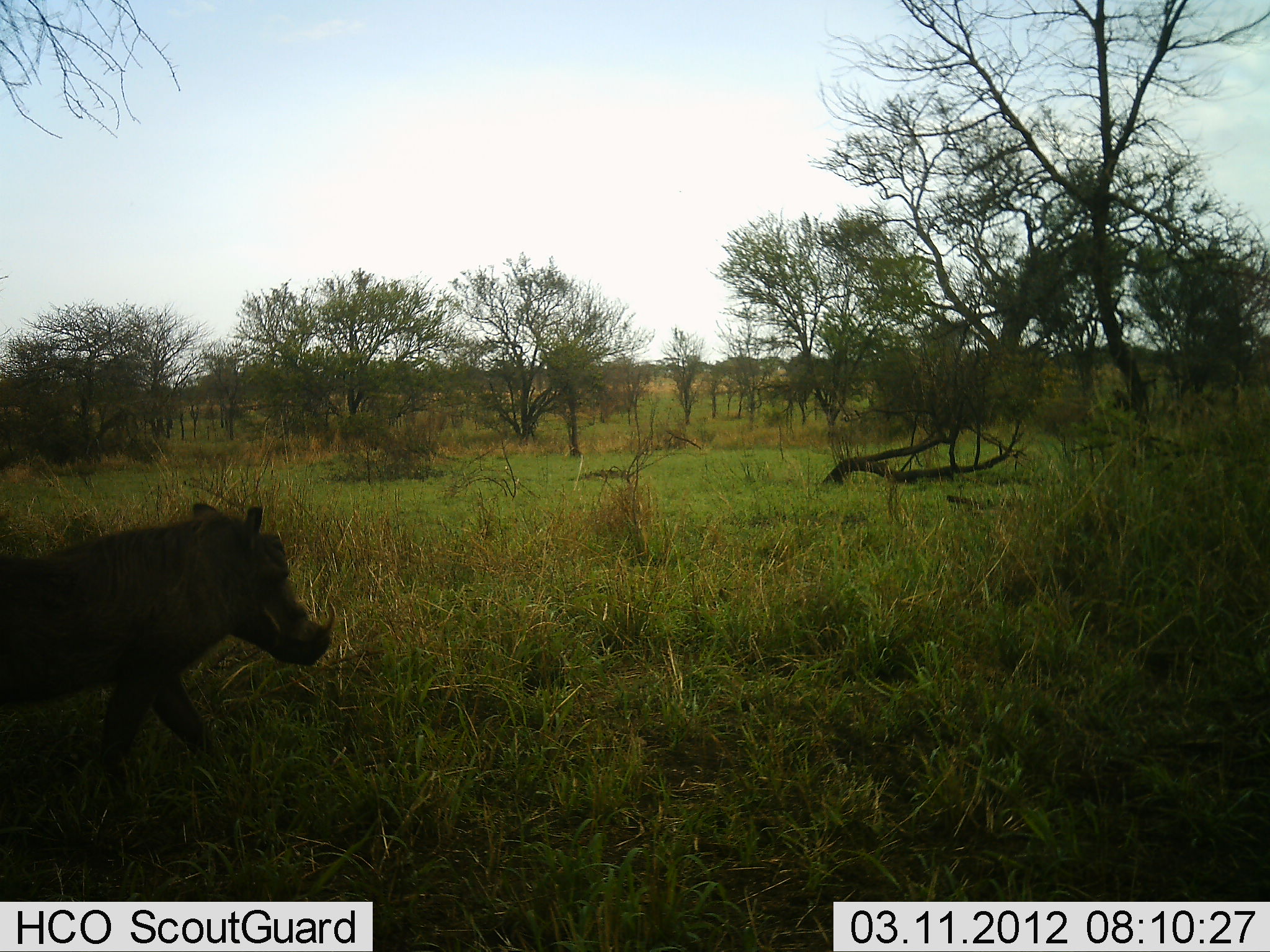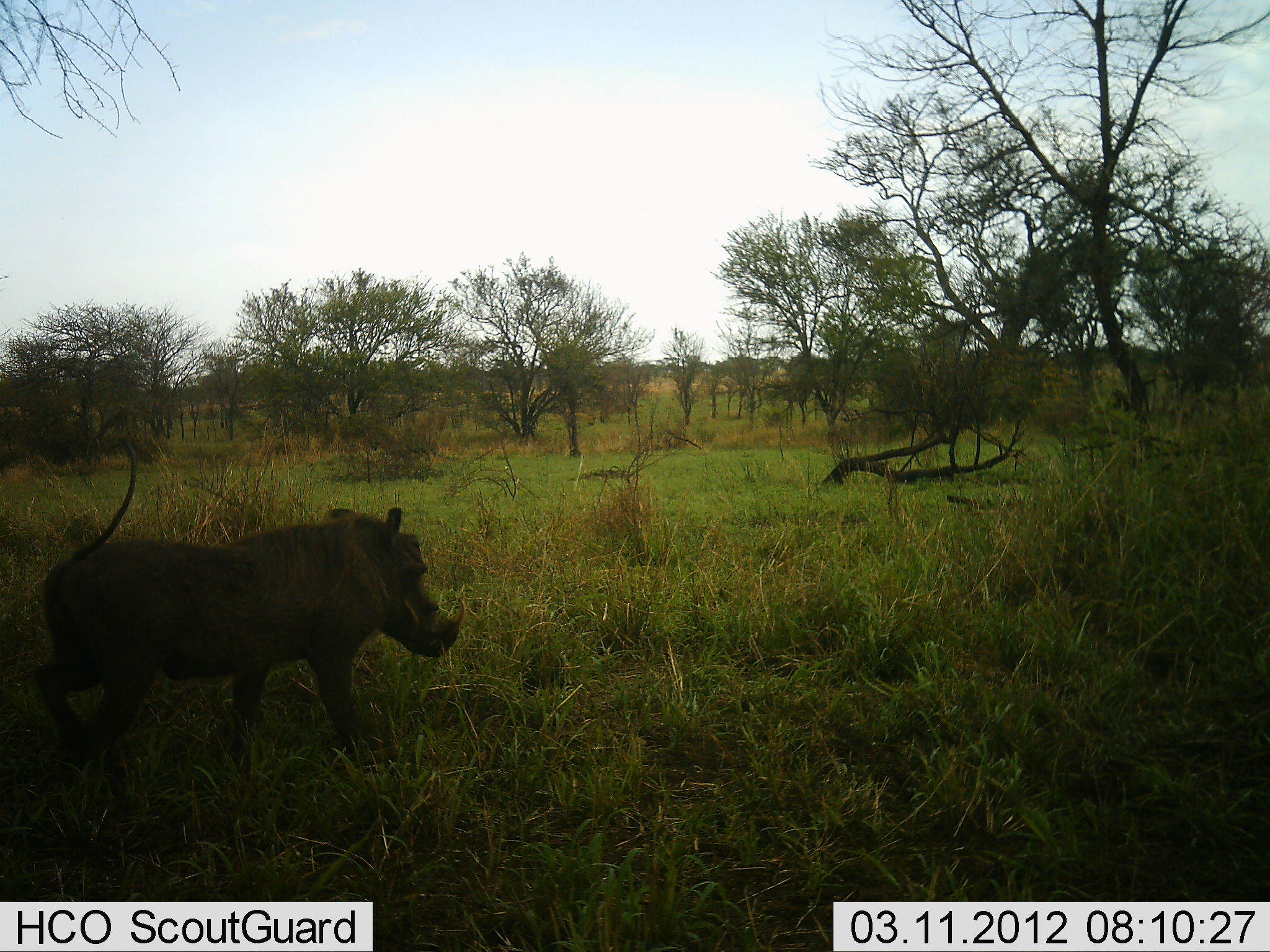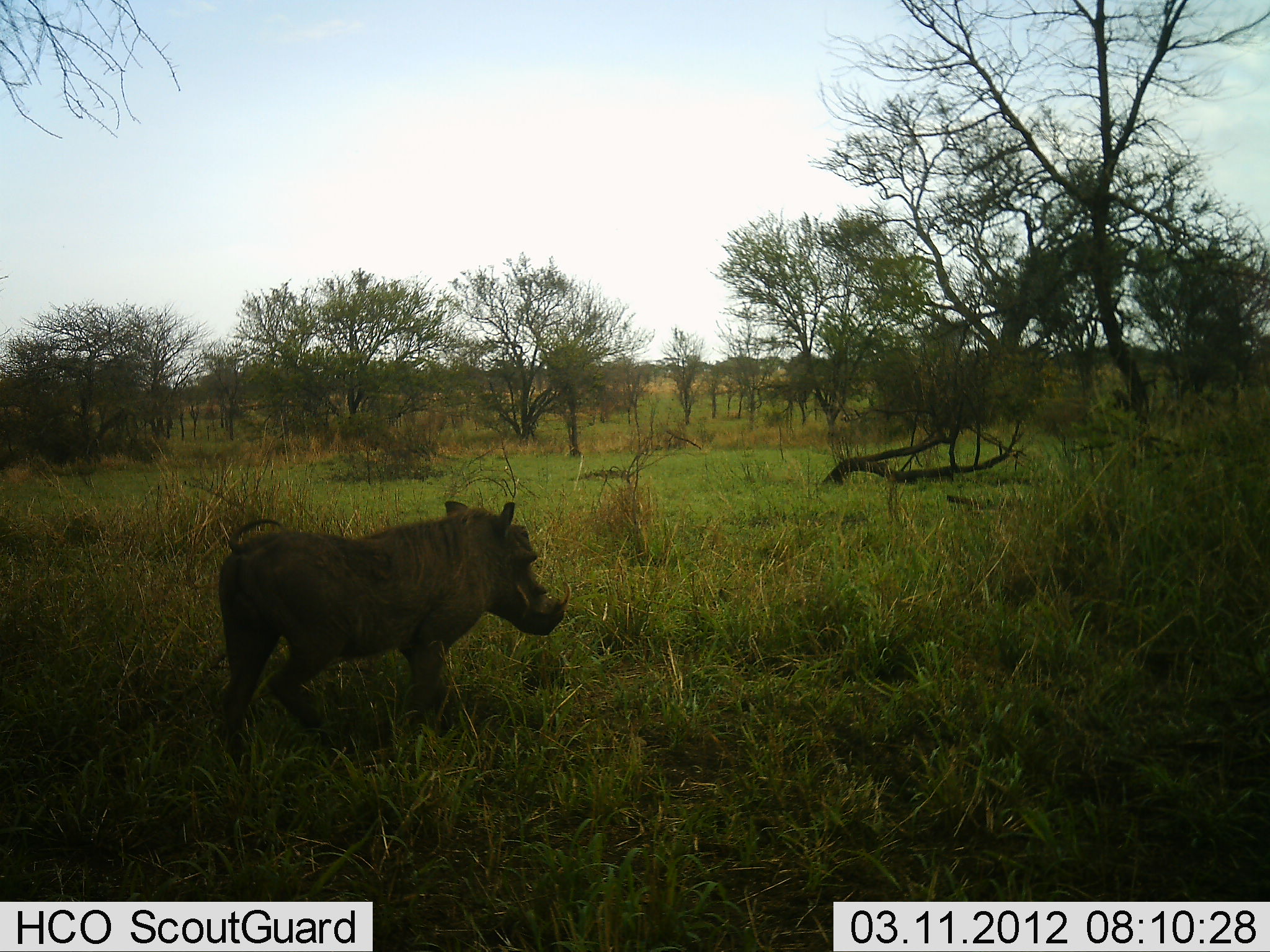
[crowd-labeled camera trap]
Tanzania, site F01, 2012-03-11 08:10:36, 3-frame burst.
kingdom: Animalia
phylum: Chordata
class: Mammalia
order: Artiodactyla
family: Suidae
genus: Phacochoerus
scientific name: Phacochoerus africanus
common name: warthog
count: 1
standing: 0%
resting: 0%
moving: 100%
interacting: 0%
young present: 0%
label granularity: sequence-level